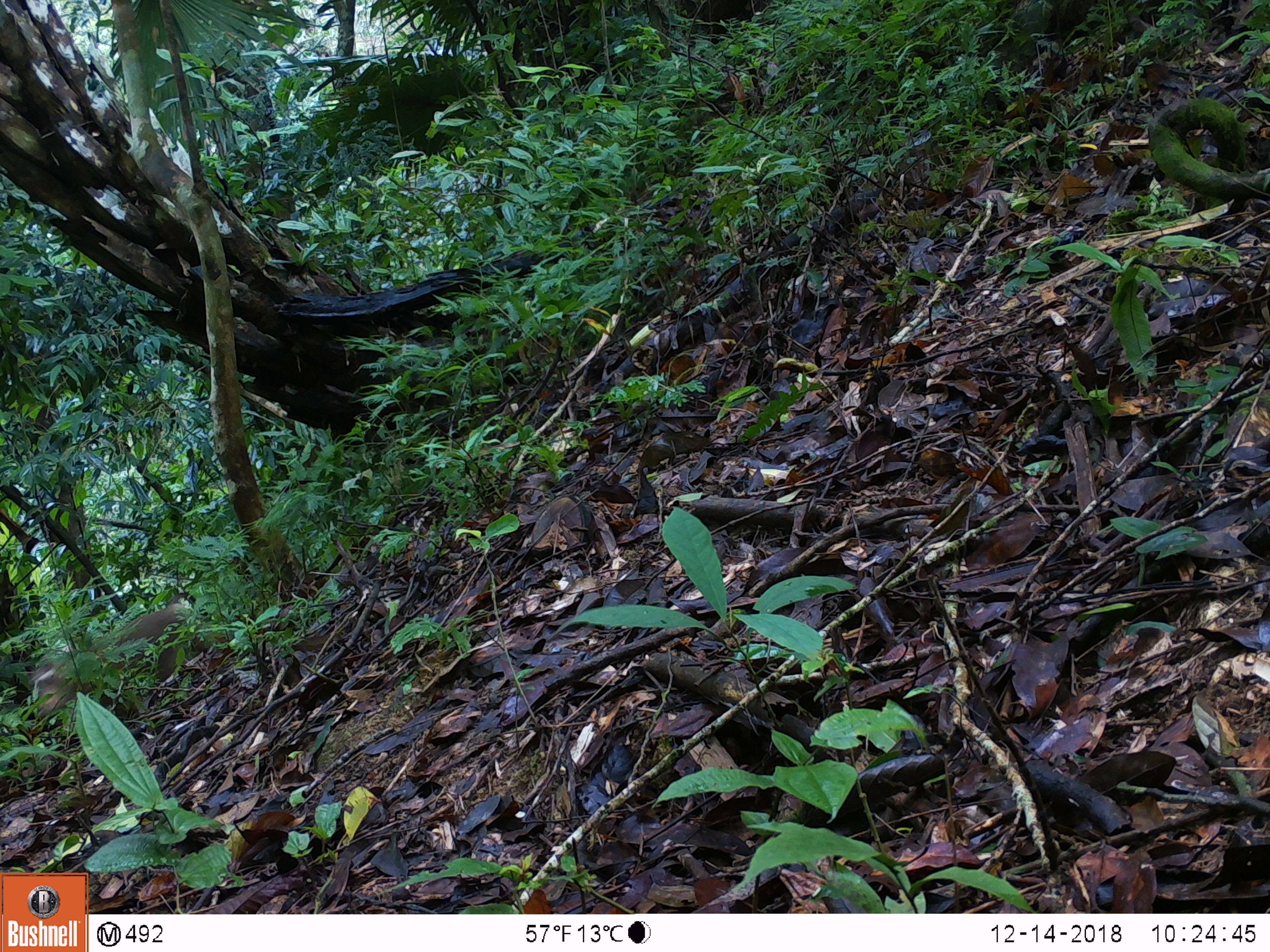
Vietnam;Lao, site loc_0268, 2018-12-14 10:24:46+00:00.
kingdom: Animalia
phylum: Chordata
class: Mammalia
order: Primates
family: Cercopithecidae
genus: Macaca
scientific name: Macaca nemestrina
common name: pig-tailed macaque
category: pig tailed macaque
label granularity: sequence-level